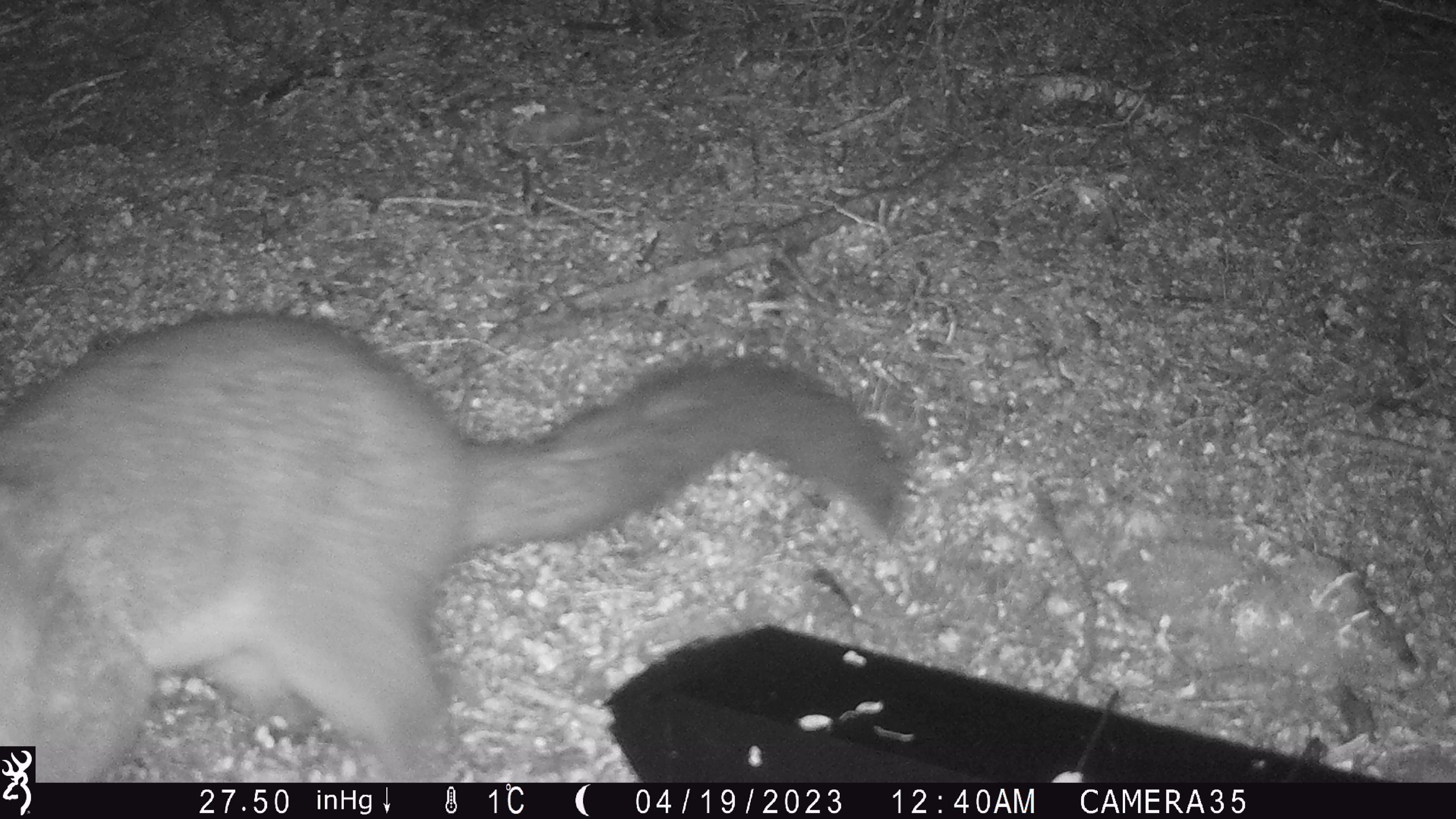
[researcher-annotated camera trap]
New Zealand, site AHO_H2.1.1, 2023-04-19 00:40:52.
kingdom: Animalia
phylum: Chordata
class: Mammalia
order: Carnivora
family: Mustelidae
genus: Mustela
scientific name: Mustela erminea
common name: stoat